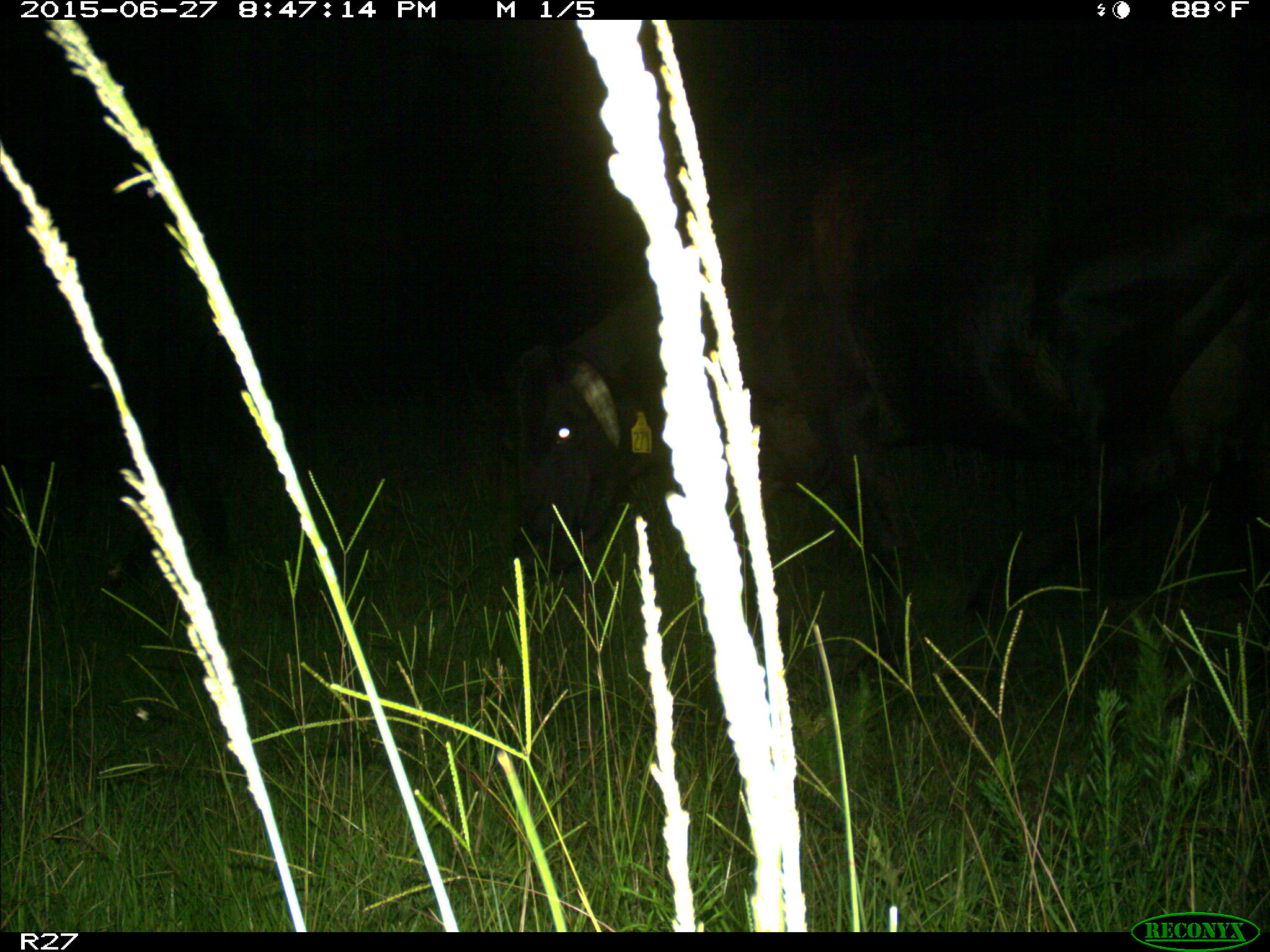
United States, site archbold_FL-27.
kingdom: Animalia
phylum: Chordata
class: Mammalia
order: Artiodactyla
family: Bovidae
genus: Bos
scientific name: Bos taurus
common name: domestic cow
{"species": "Bos taurus (domestic cow)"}